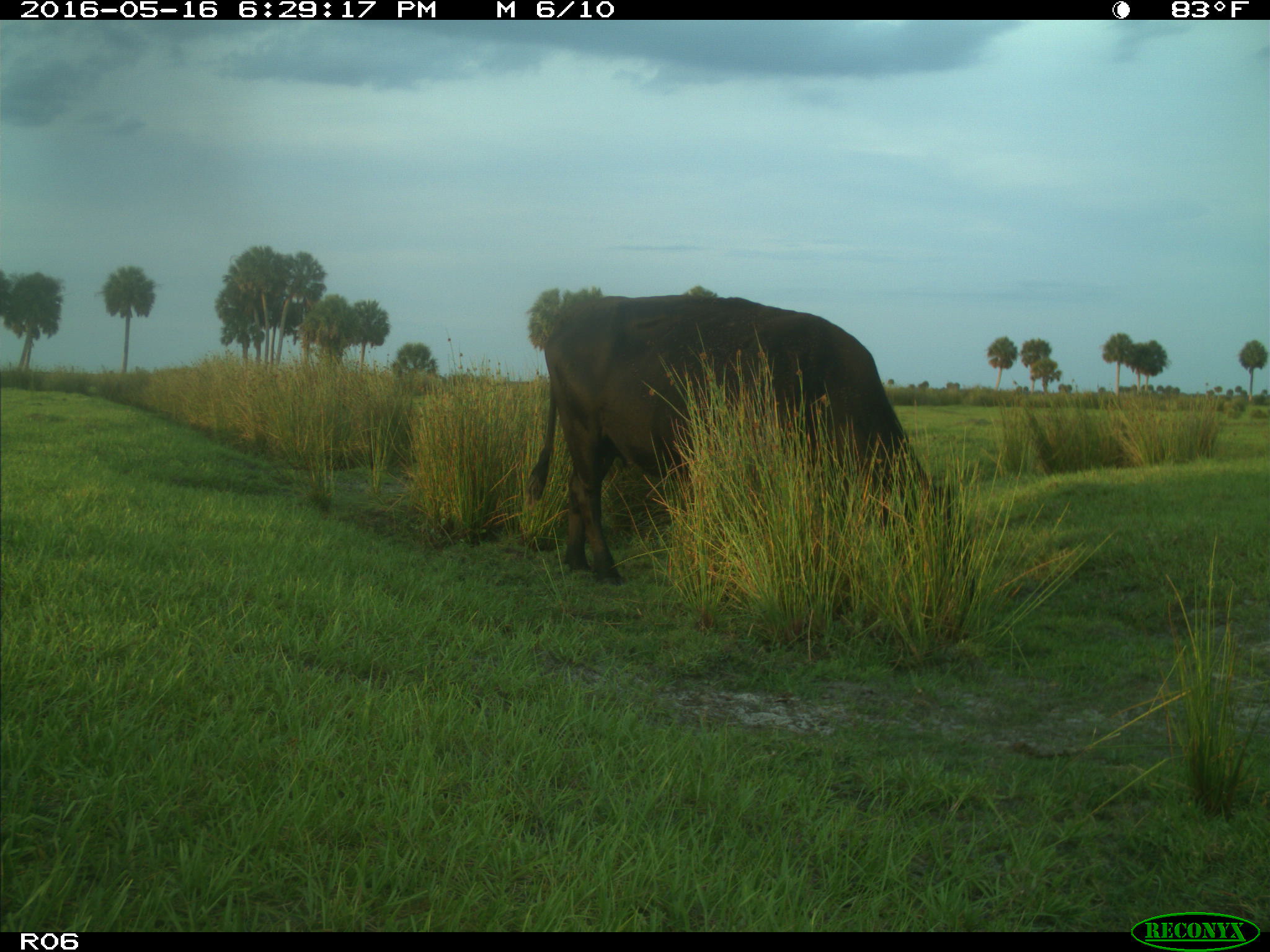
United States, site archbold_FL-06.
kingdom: Animalia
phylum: Chordata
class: Mammalia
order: Artiodactyla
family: Bovidae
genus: Bos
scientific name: Bos taurus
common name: domestic cow